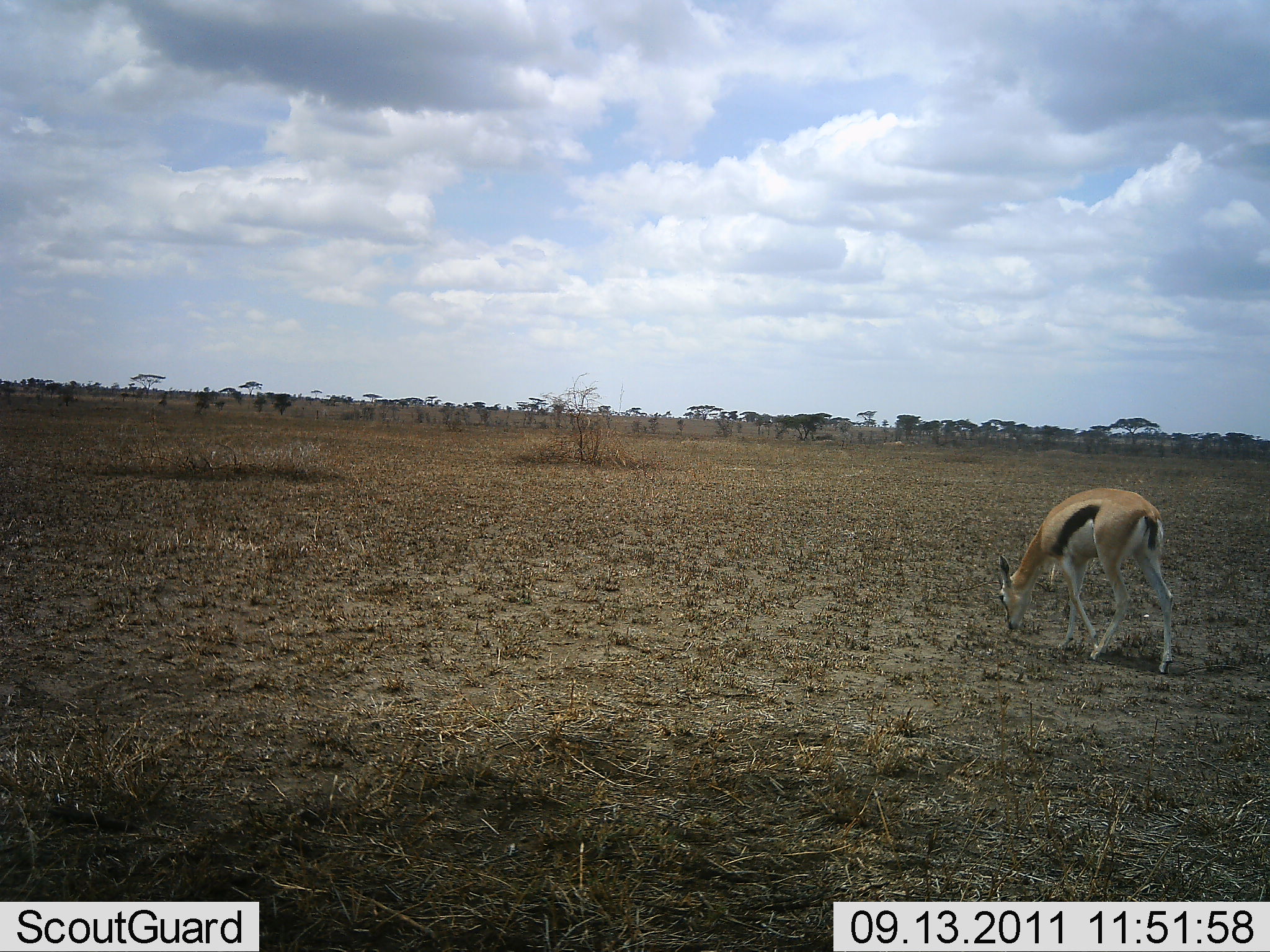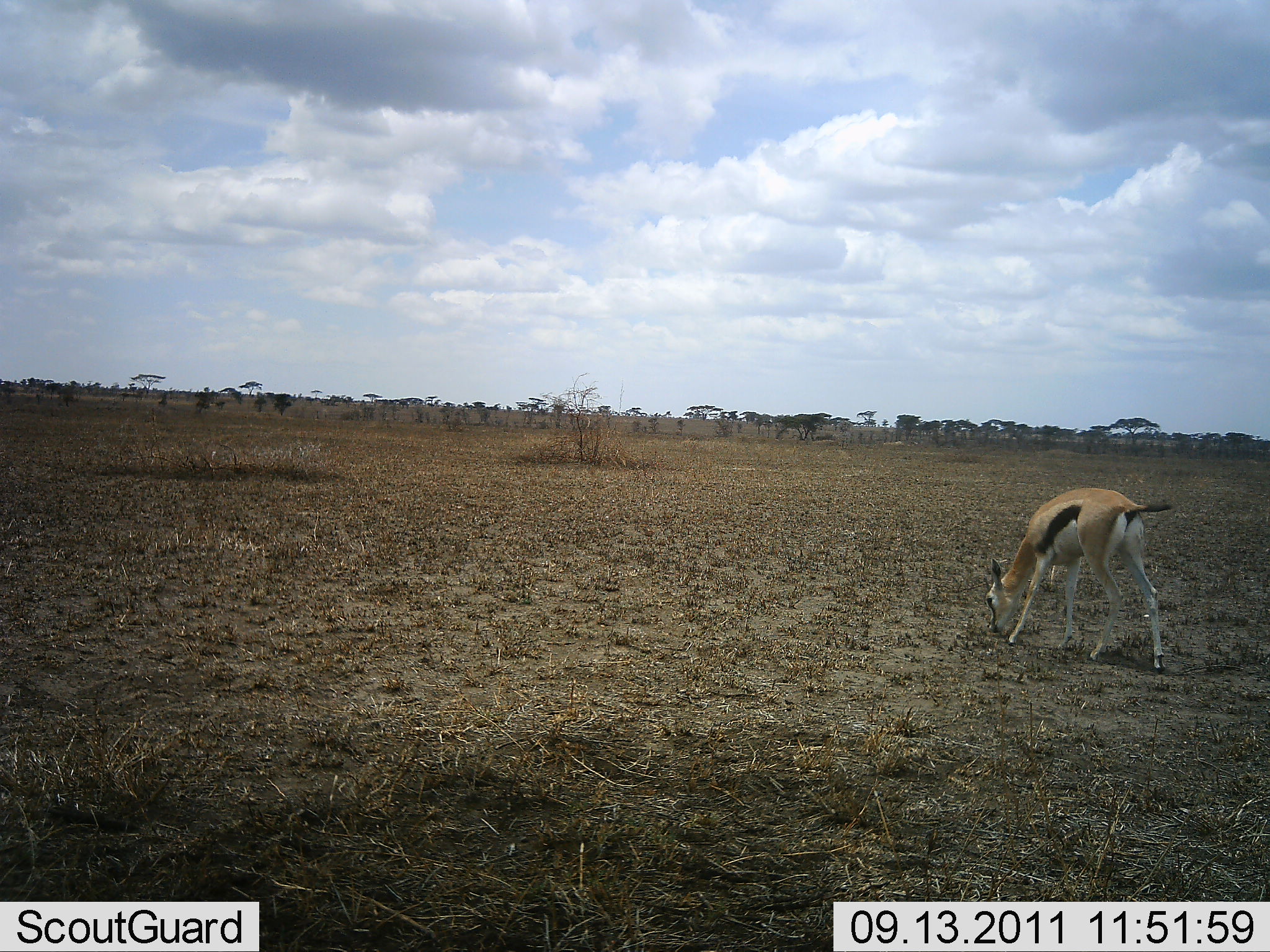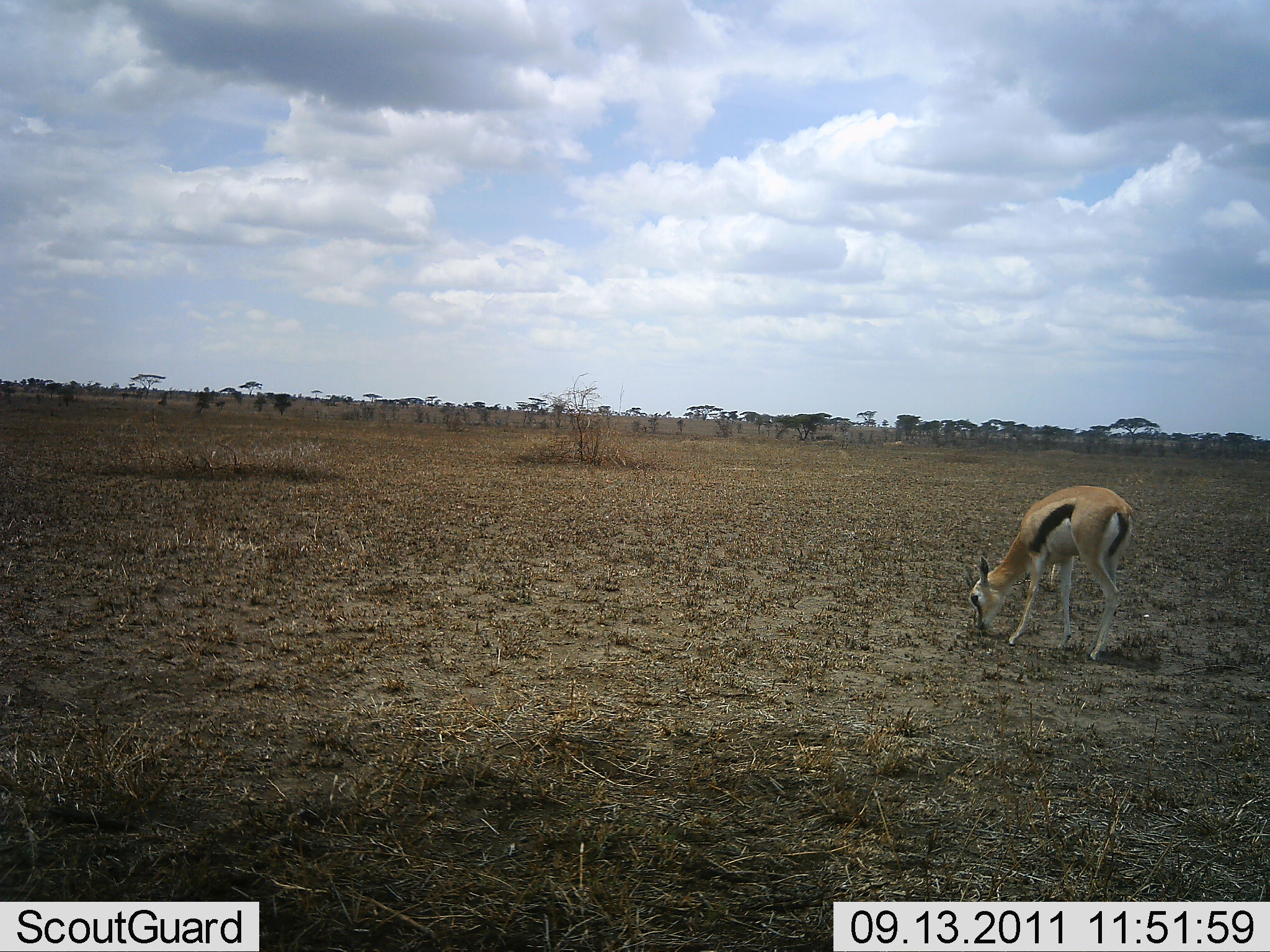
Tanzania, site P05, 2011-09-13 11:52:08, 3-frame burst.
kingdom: Animalia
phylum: Chordata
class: Mammalia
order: Artiodactyla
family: Bovidae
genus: Eudorcas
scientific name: Eudorcas thomsonii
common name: thomson's gazelle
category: gazellethomsons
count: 1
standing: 8%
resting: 0%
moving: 17%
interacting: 0%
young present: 0%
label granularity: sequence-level